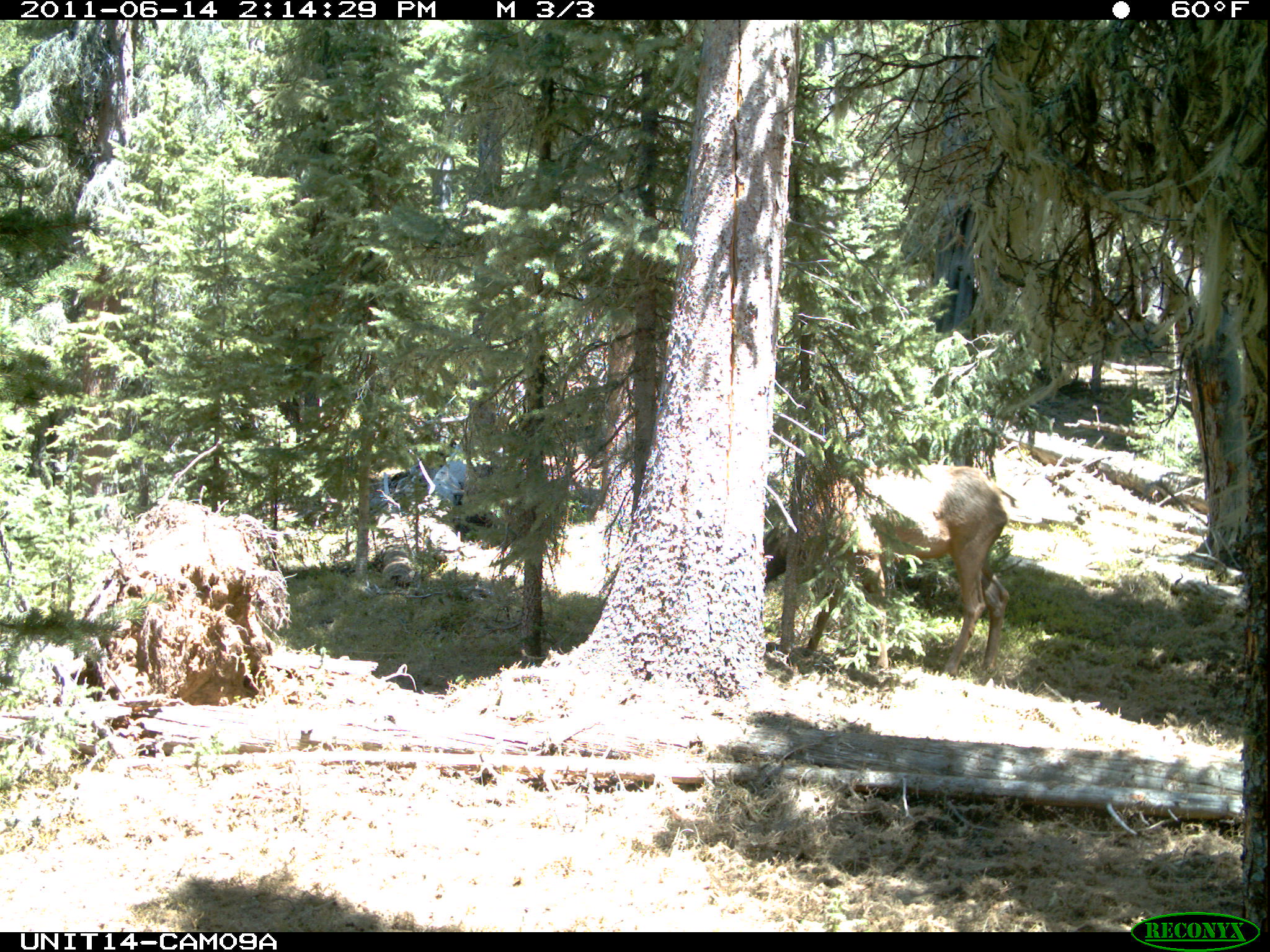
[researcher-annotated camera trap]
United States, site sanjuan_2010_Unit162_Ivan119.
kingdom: Animalia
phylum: Chordata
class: Mammalia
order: Artiodactyla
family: Cervidae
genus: Cervus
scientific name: Cervus elaphus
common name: red deer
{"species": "Cervus elaphus (red deer)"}